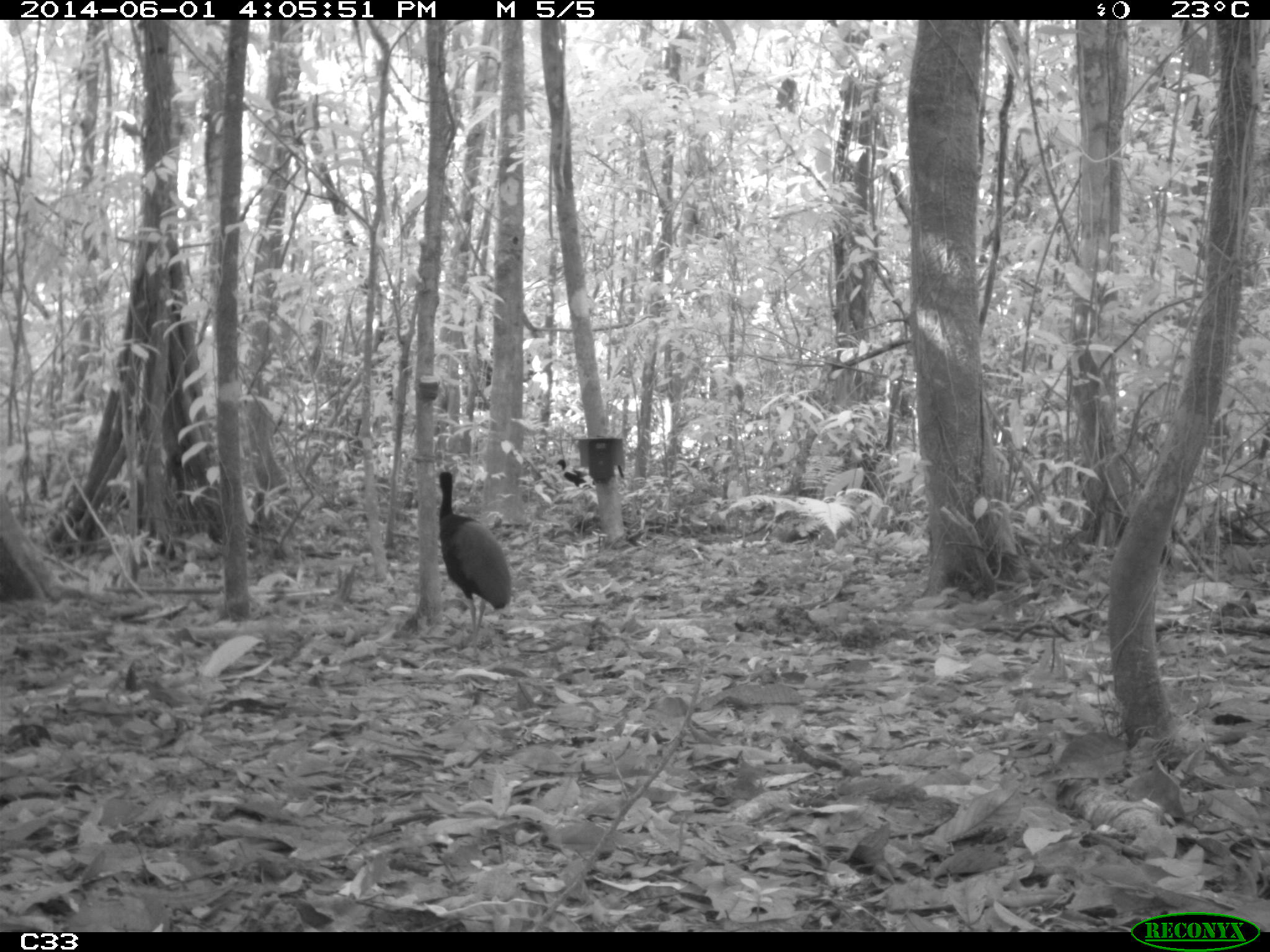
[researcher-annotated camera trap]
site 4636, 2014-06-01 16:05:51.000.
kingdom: Animalia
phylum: Chordata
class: Aves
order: Gruiformes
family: Psophiidae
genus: Psophia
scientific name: Psophia crepitans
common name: gray-winged trumpeter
Psophia crepitans (gray-winged trumpeter), count 3, age adult.